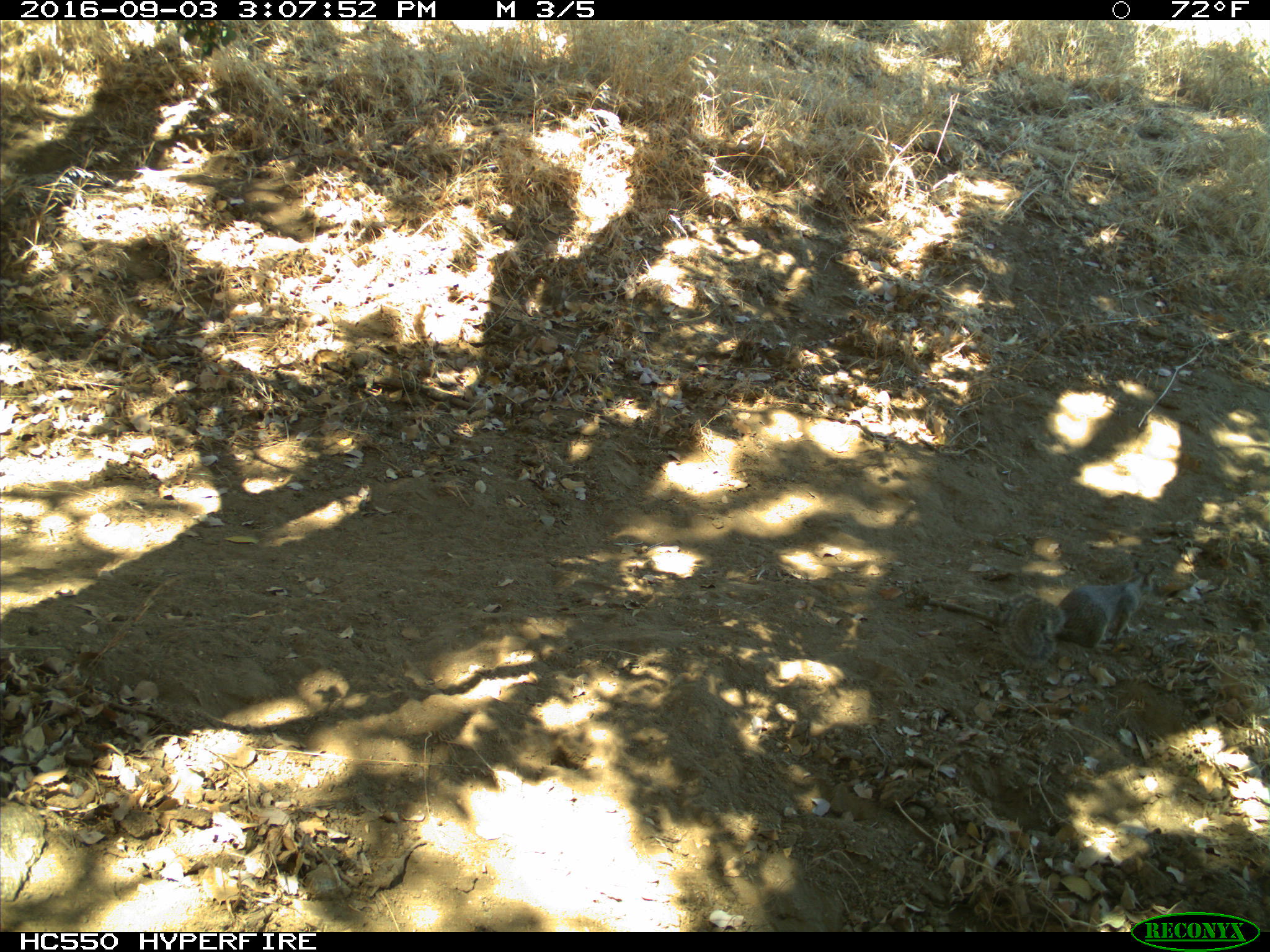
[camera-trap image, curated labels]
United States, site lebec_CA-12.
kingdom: Animalia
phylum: Chordata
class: Mammalia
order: Rodentia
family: Sciuridae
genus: Otospermophilus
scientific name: Otospermophilus beecheyi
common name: california ground squirrel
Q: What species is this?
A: Otospermophilus beecheyi (california ground squirrel).